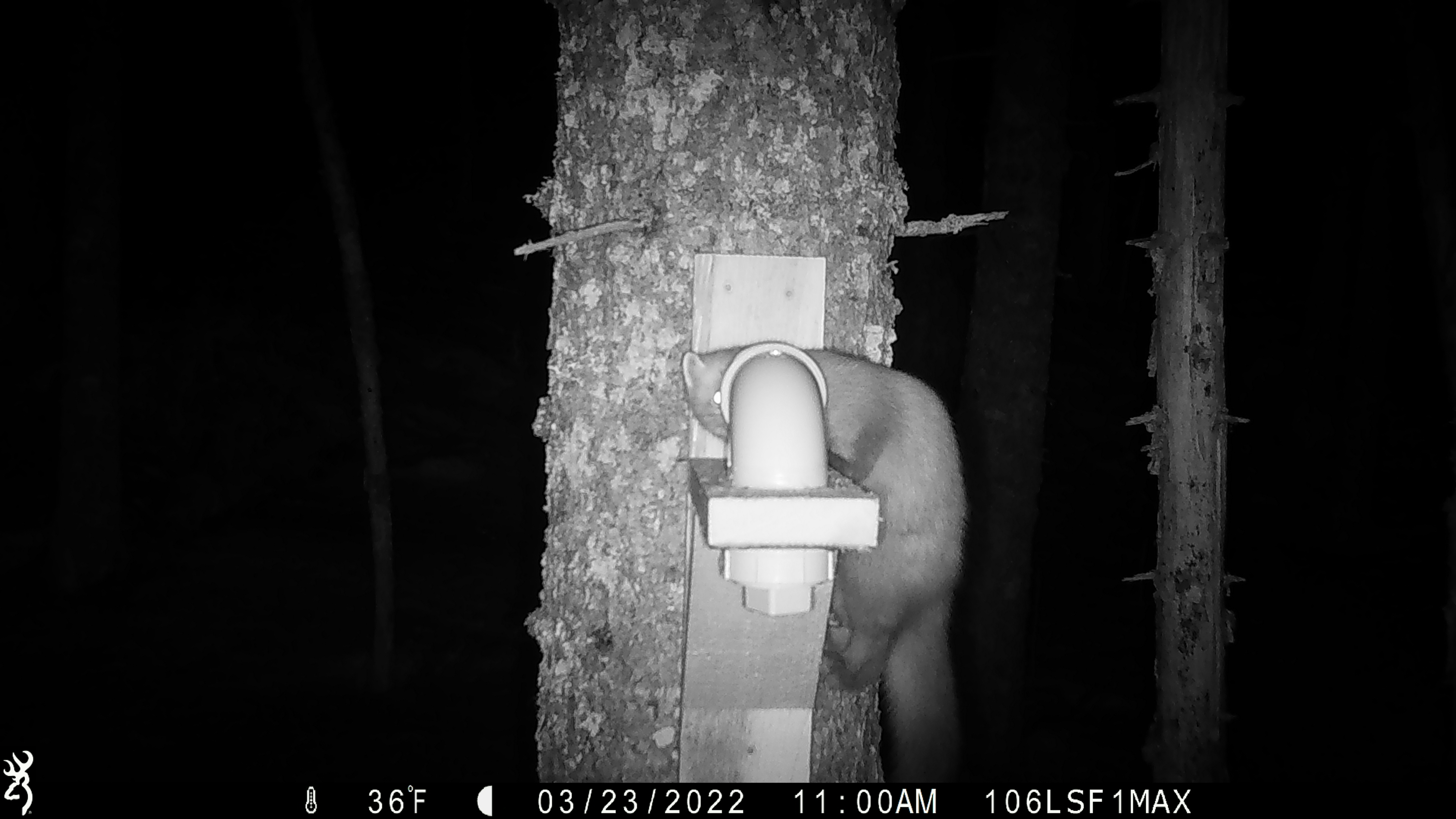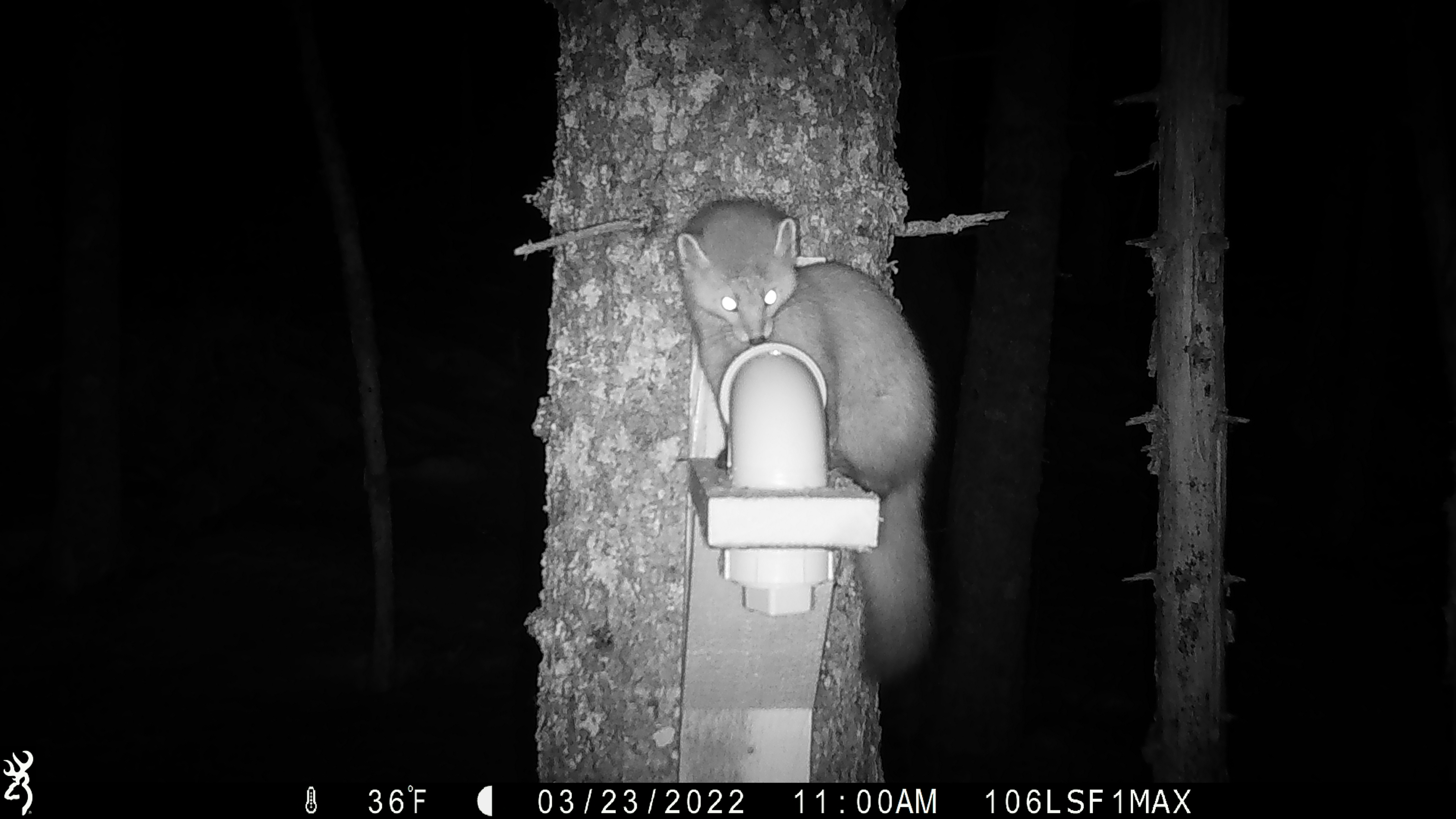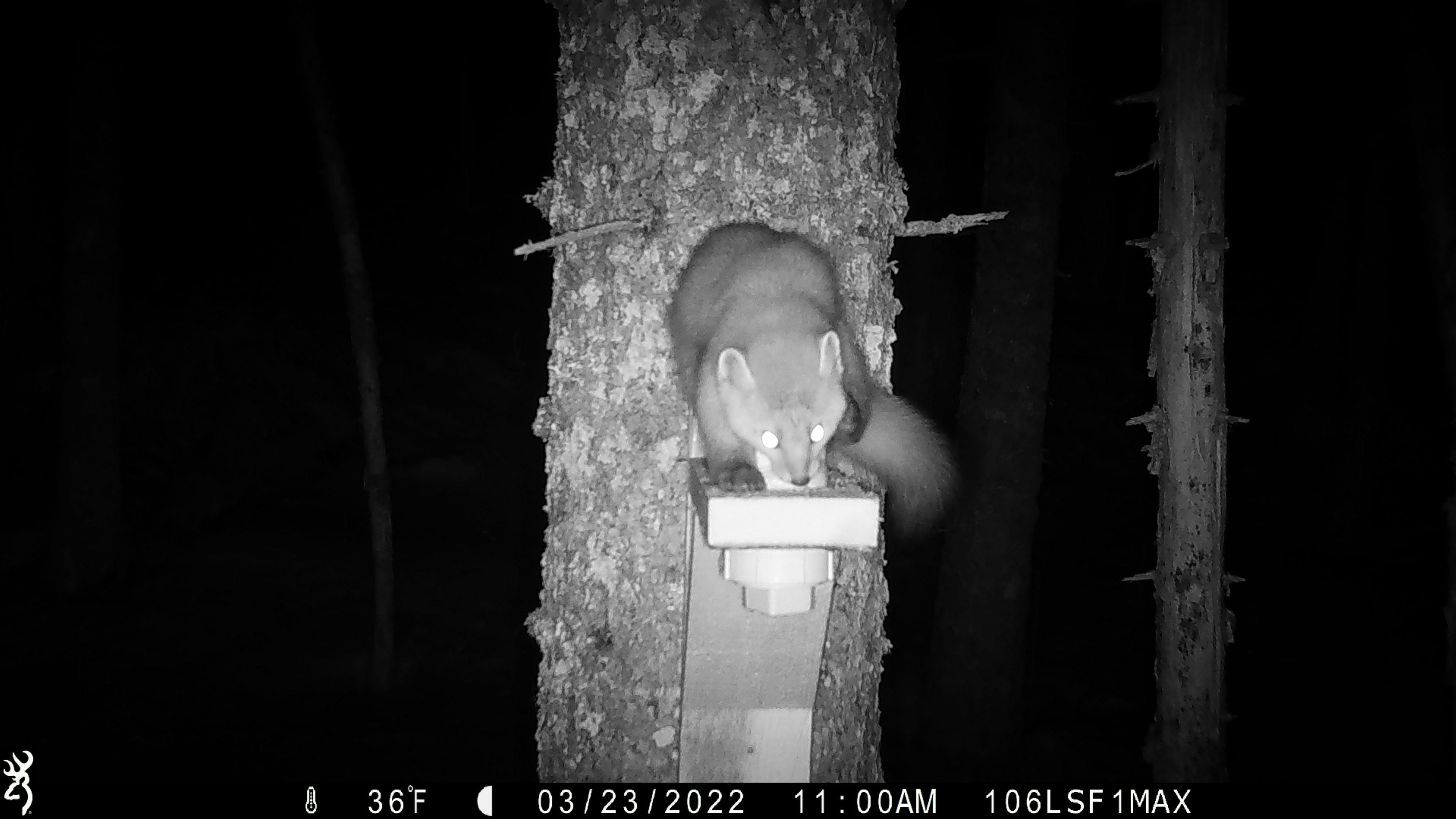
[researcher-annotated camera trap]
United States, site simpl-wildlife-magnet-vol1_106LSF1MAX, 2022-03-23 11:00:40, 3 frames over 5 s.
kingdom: Animalia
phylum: Chordata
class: Mammalia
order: Carnivora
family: Mustelidae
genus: Martes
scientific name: Martes americana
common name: american marten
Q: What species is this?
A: American marten (Martes americana).